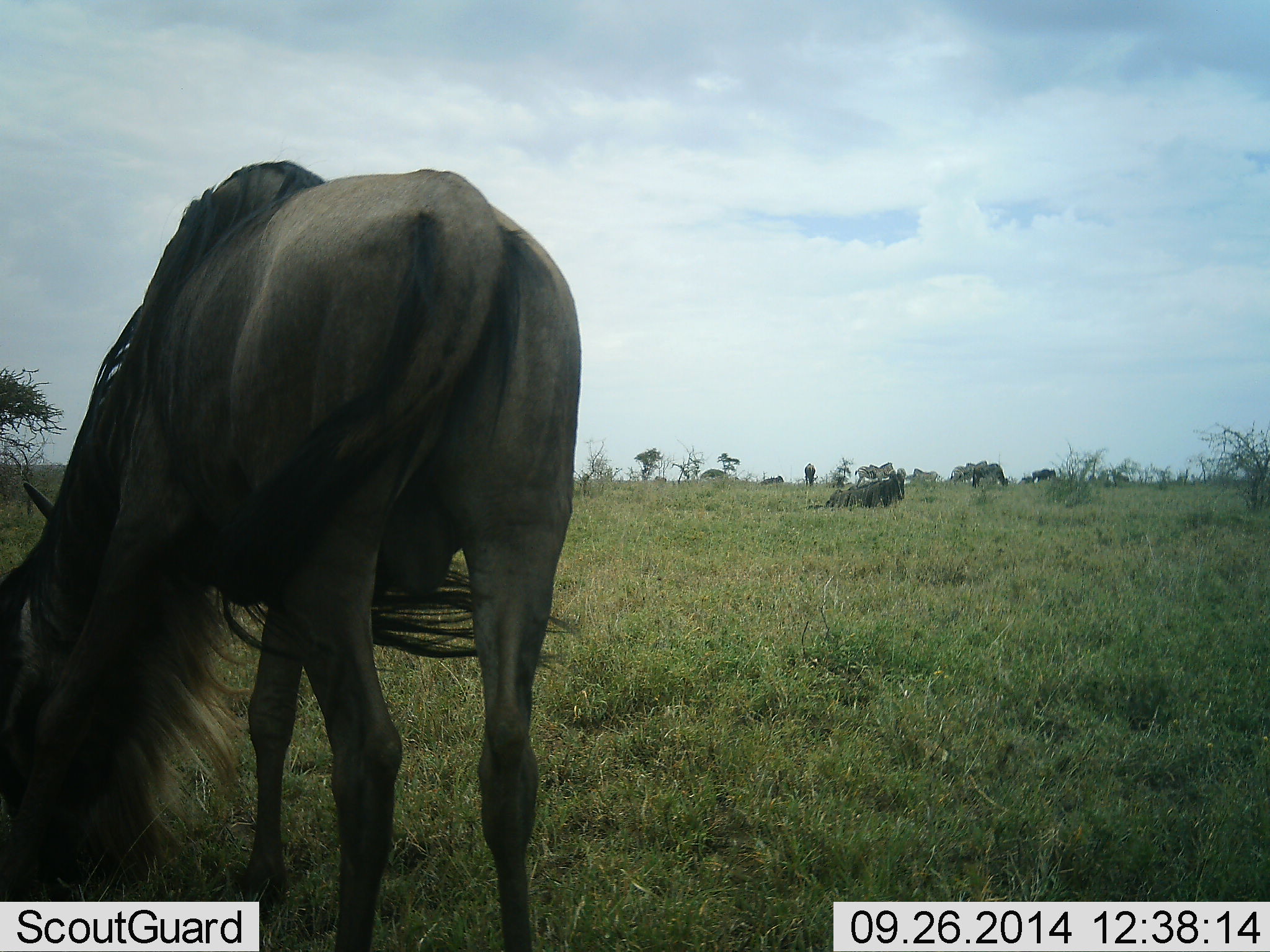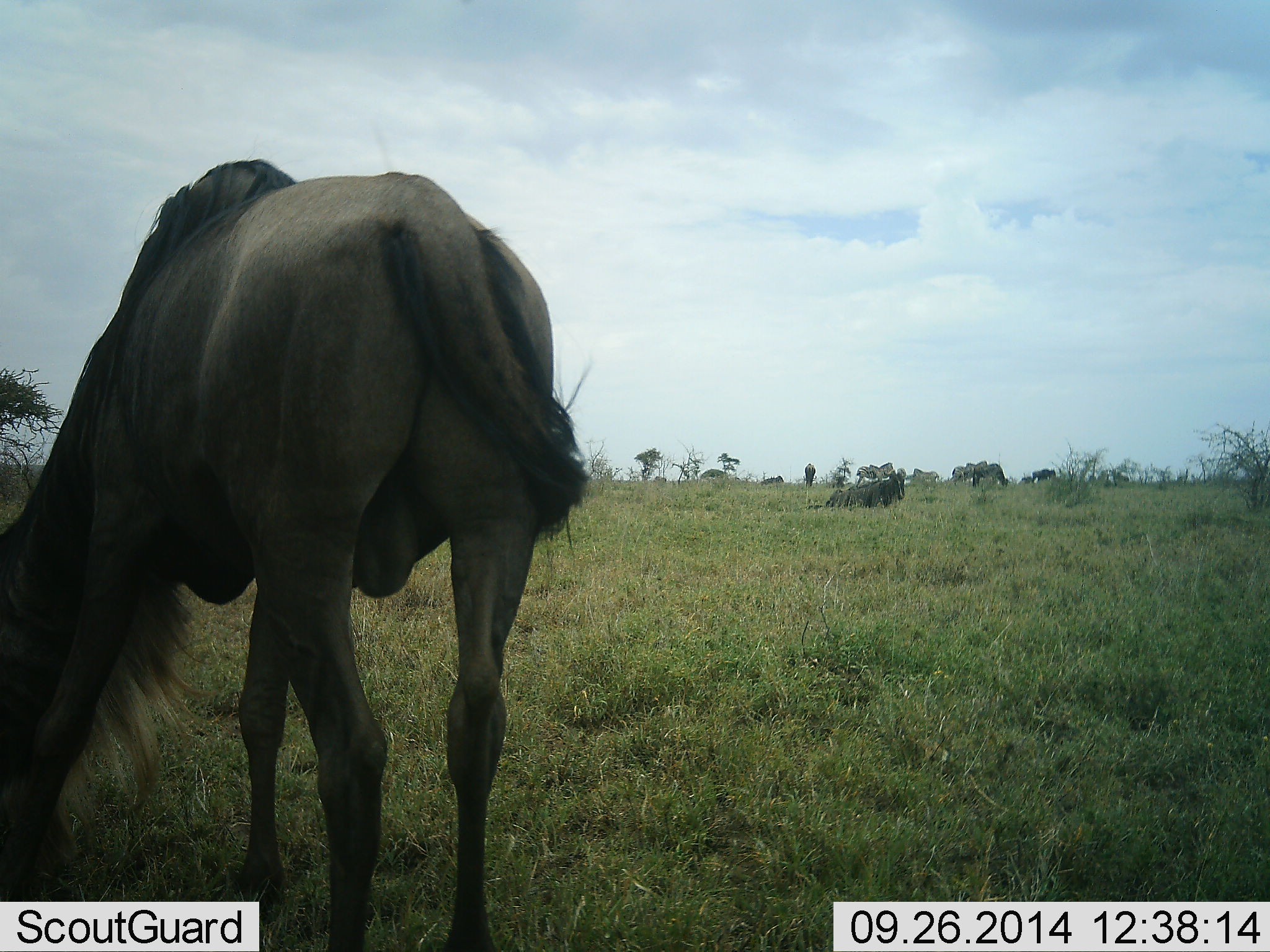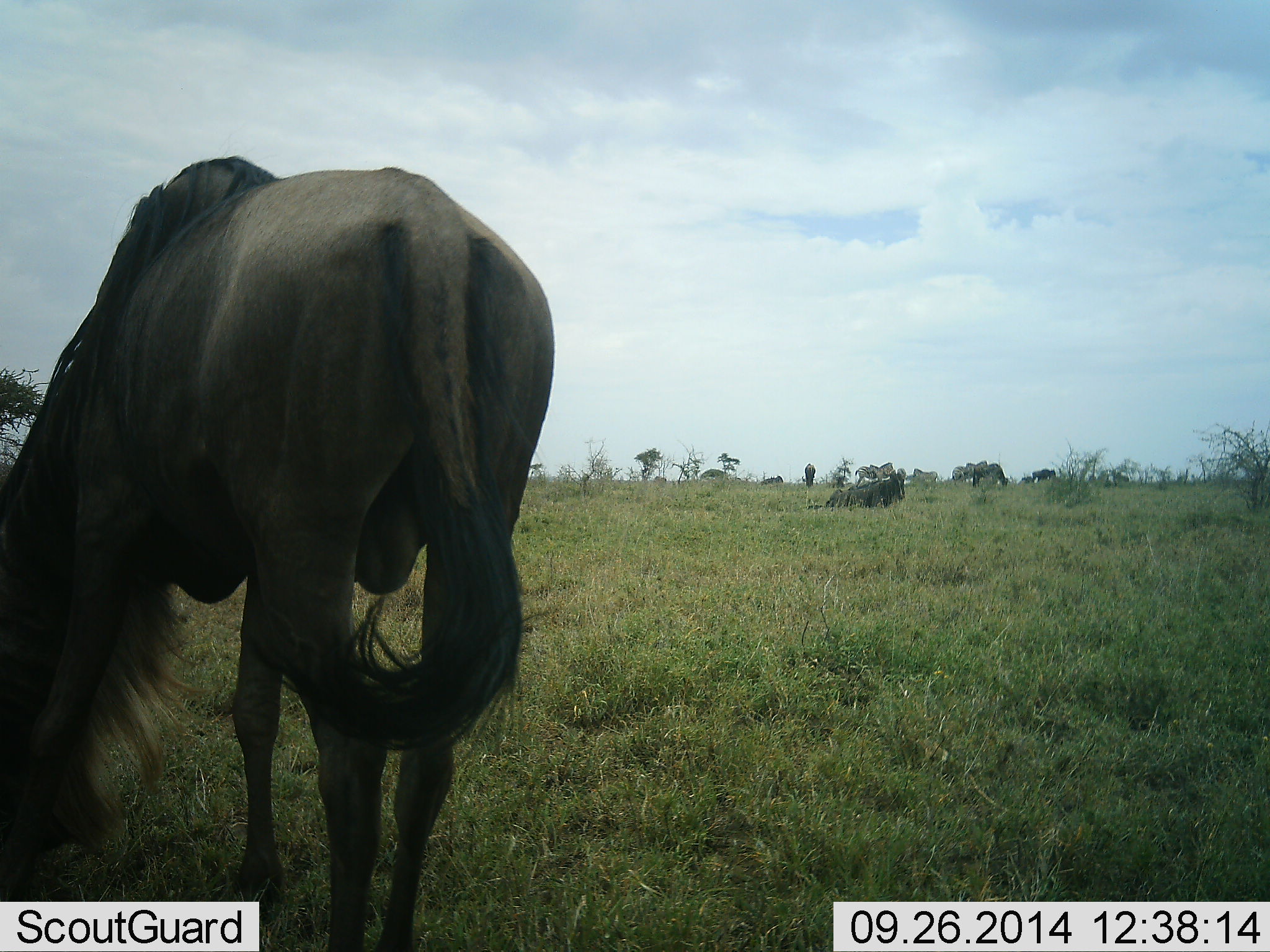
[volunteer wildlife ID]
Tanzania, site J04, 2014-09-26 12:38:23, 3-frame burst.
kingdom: Animalia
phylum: Chordata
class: Mammalia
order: Artiodactyla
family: Bovidae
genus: Connochaetes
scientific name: Connochaetes taurinus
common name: blue wildebeest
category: wildebeest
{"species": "wildebeest (blue wildebeest) (Connochaetes taurinus)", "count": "4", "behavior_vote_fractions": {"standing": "50%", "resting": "58%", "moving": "17%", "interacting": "0%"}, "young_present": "0%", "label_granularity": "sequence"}